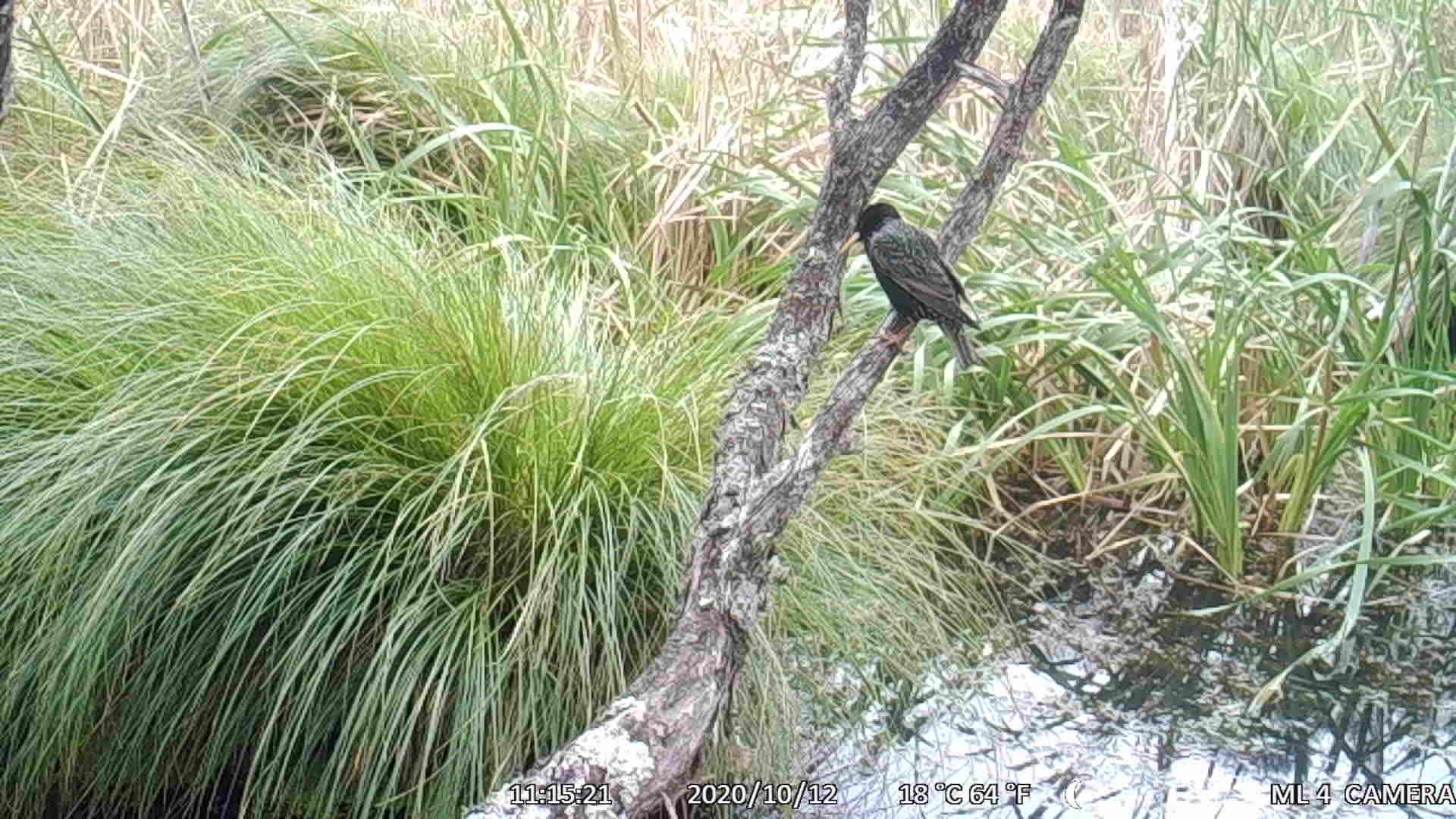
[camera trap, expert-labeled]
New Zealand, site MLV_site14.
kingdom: Animalia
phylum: Chordata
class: Aves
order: Passeriformes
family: Sturnidae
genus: Sturnus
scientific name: Sturnus vulgaris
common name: european starling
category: starling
Starling (european starling) (Sturnus vulgaris).